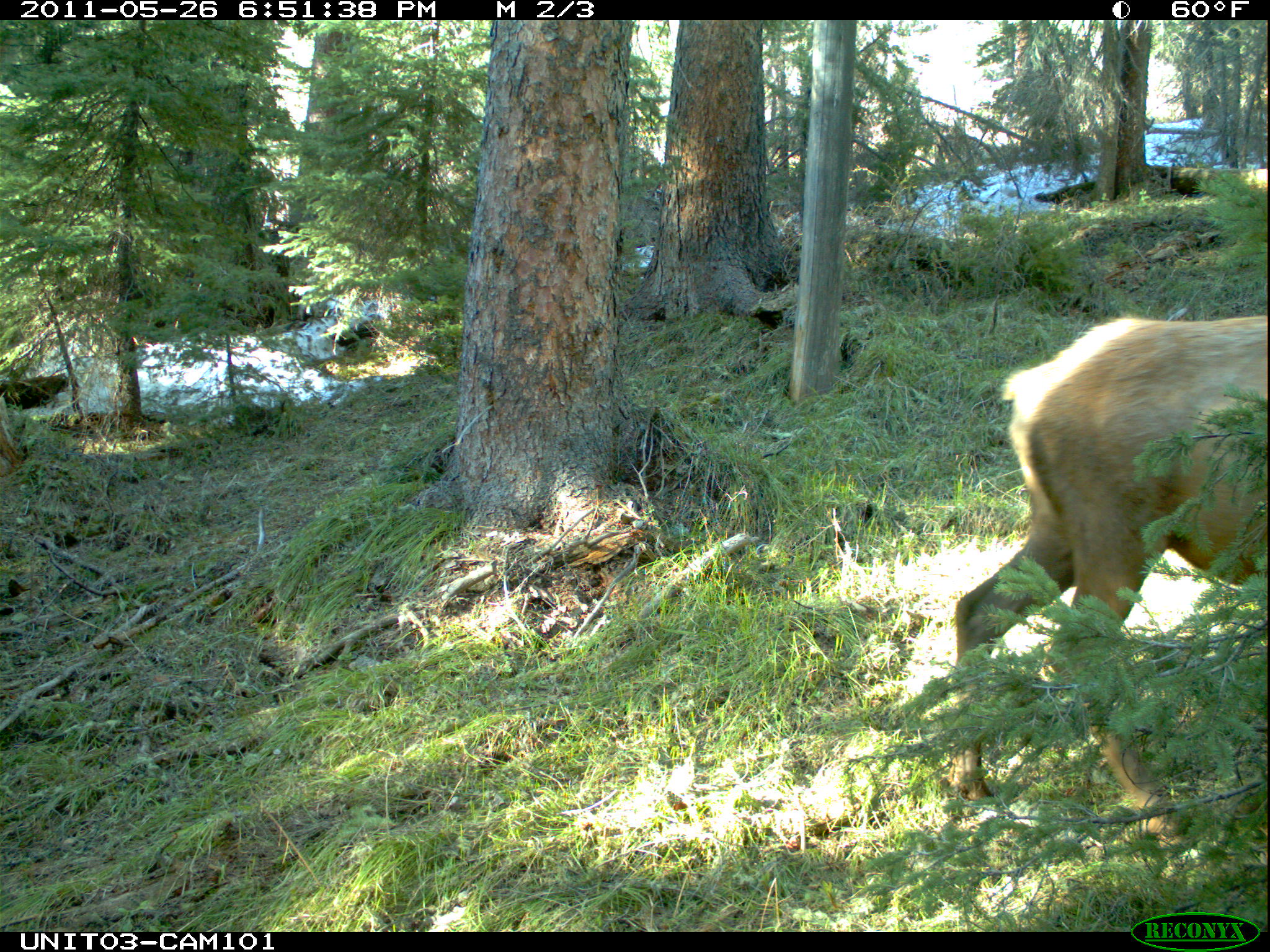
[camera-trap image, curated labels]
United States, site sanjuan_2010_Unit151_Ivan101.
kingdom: Animalia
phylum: Chordata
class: Mammalia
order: Artiodactyla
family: Cervidae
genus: Cervus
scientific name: Cervus elaphus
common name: red deer